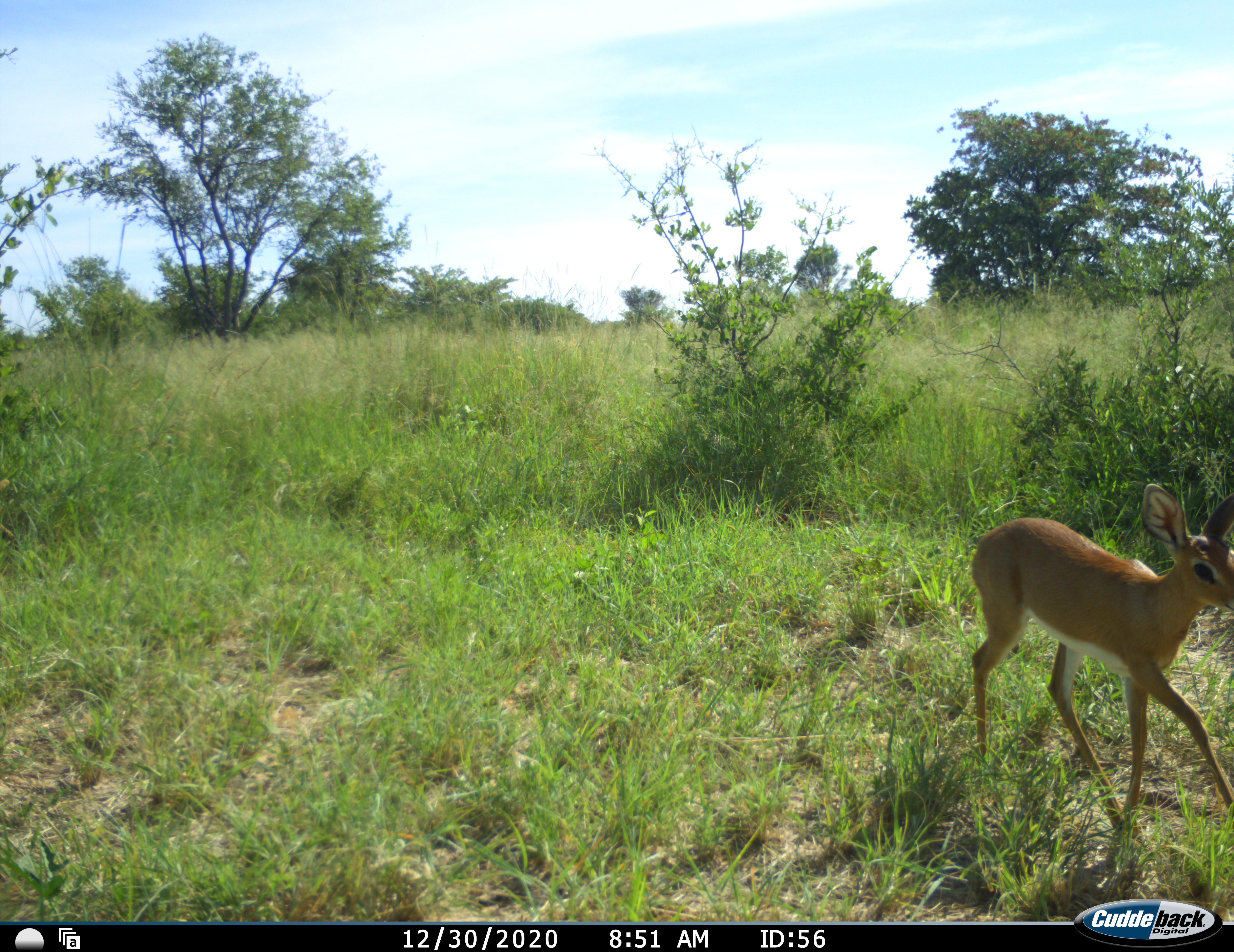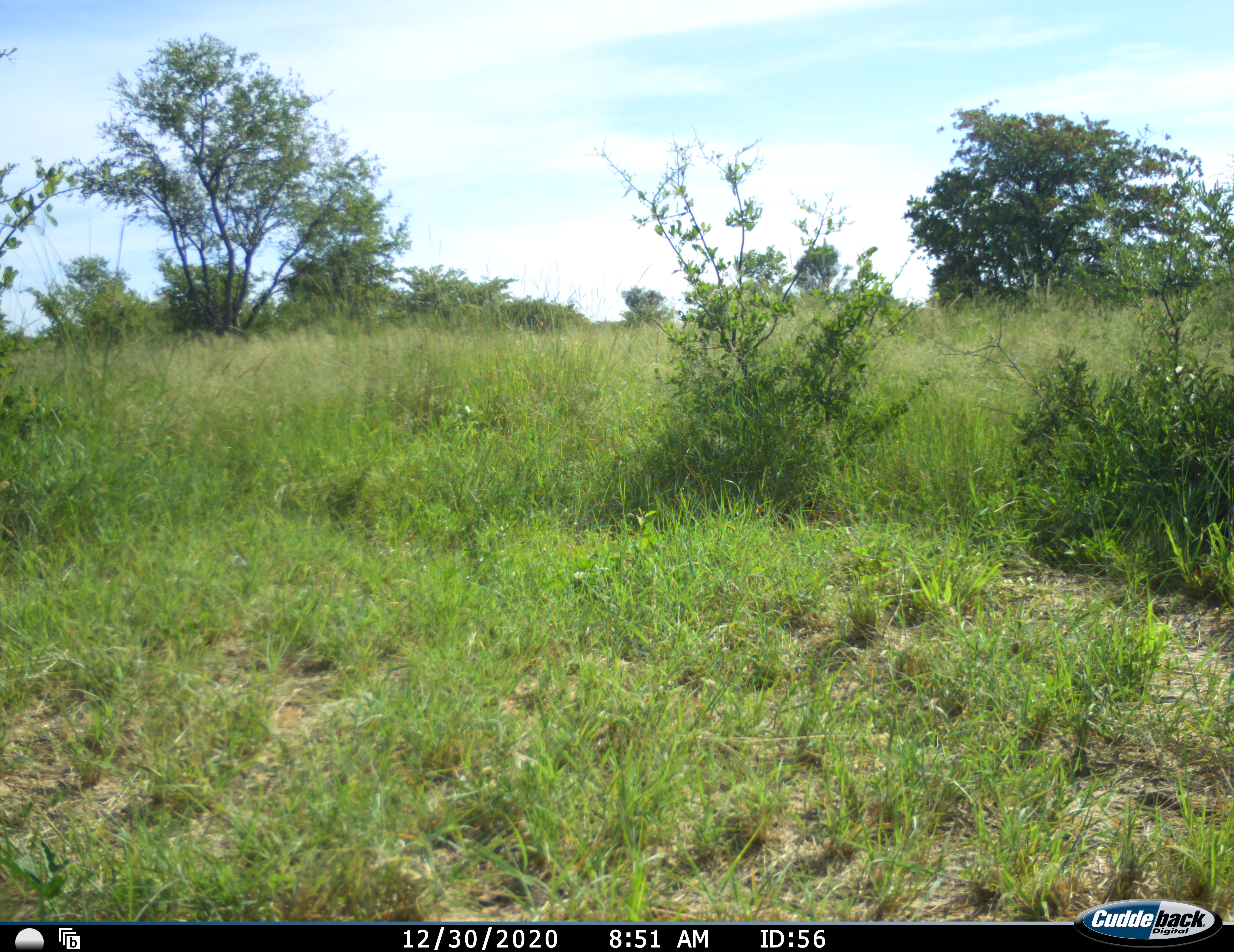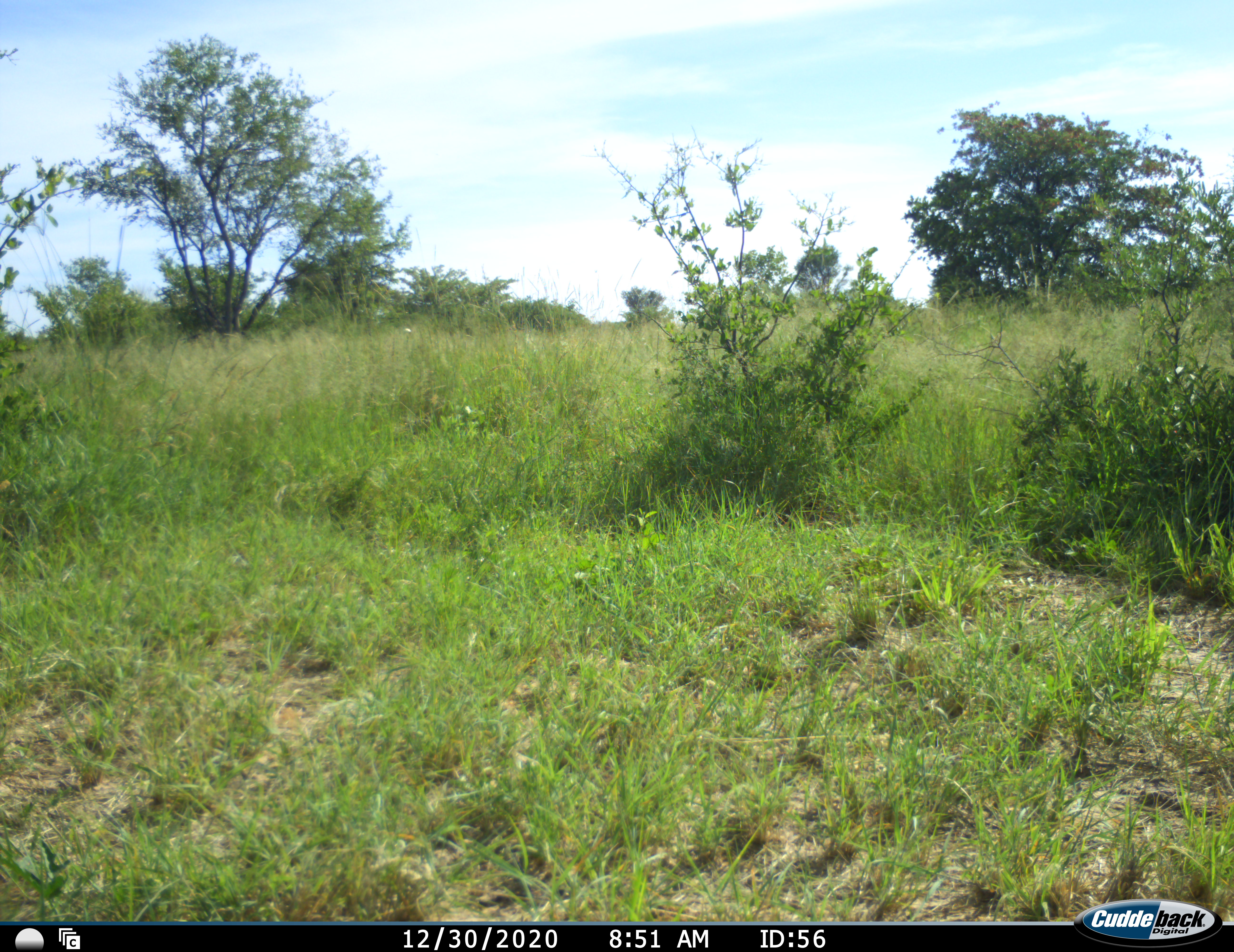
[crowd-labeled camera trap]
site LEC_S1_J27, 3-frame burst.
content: unidentified animal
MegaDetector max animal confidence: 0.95